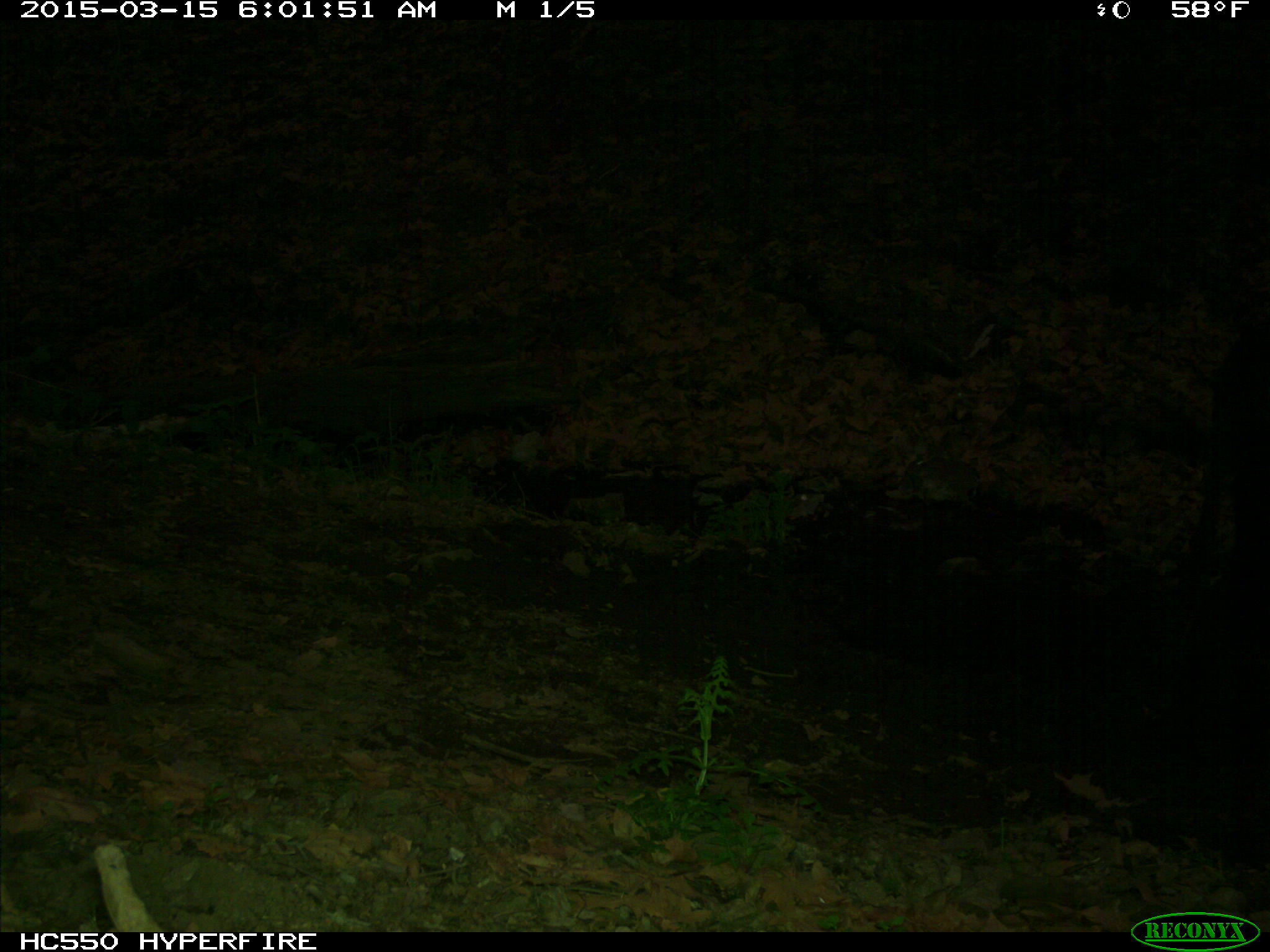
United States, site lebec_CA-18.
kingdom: Animalia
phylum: Chordata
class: Mammalia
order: Artiodactyla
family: Bovidae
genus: Bos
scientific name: Bos taurus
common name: domestic cow